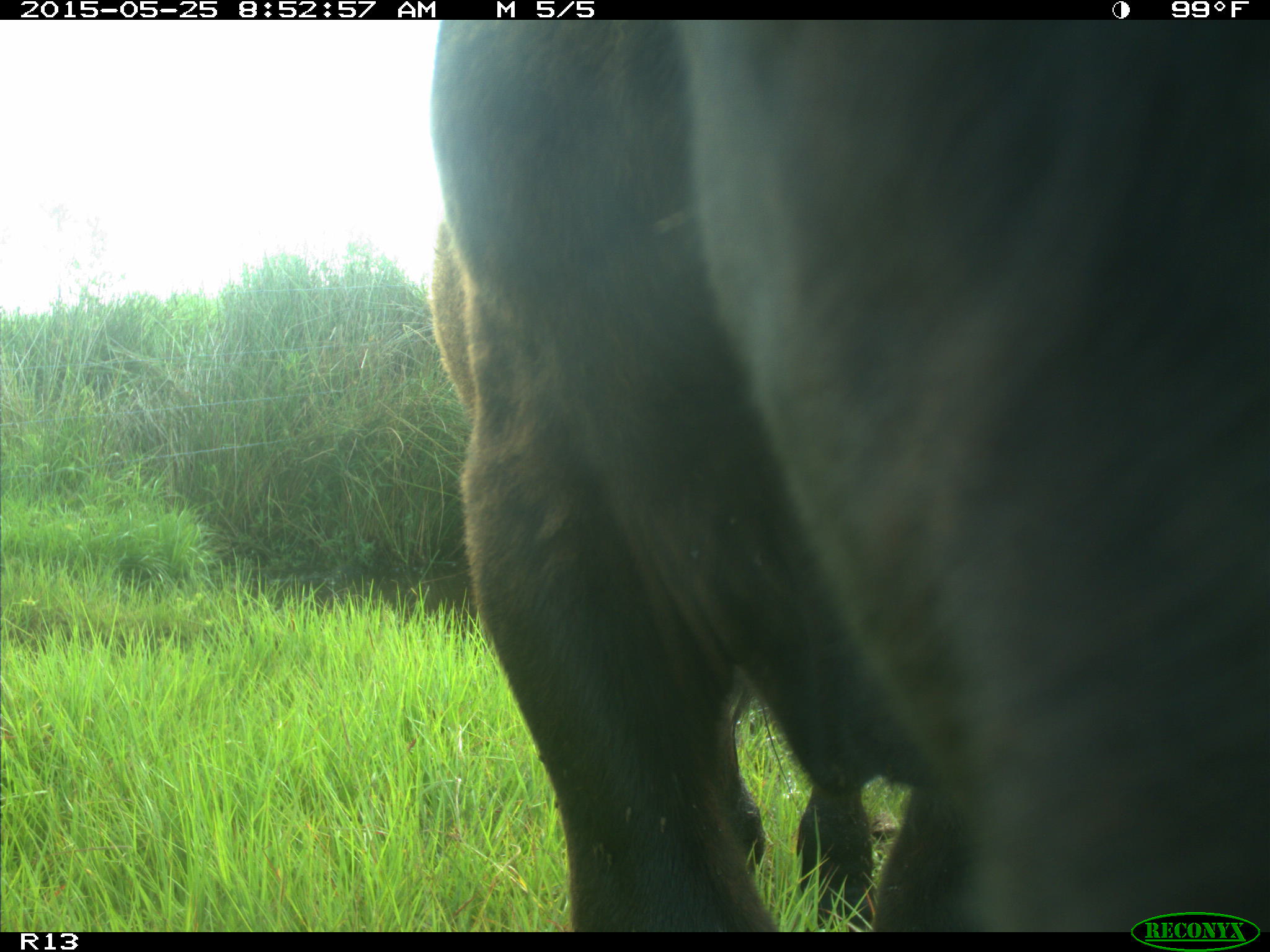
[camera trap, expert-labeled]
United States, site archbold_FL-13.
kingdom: Animalia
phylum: Chordata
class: Mammalia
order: Artiodactyla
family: Bovidae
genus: Bos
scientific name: Bos taurus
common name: domestic cow